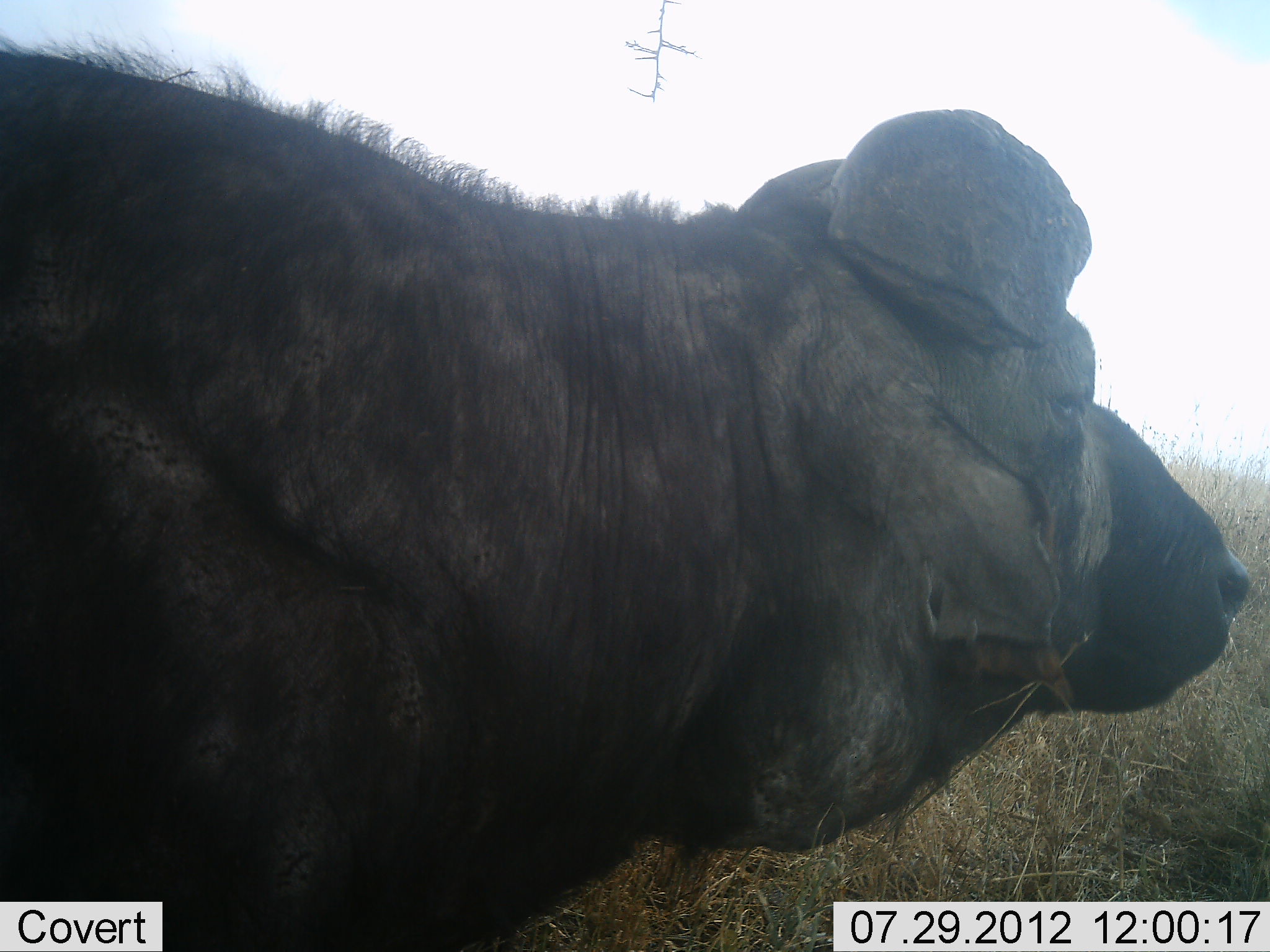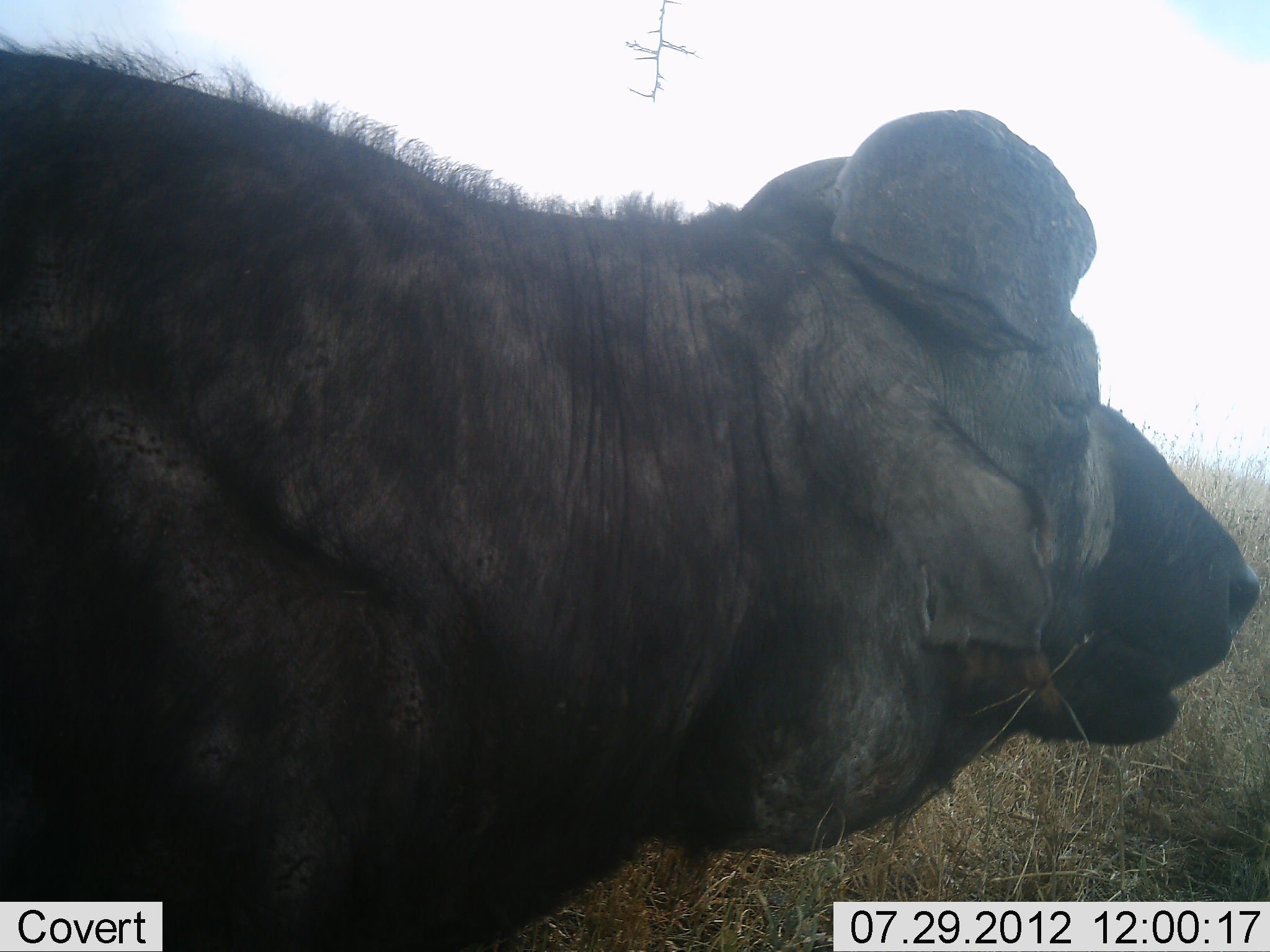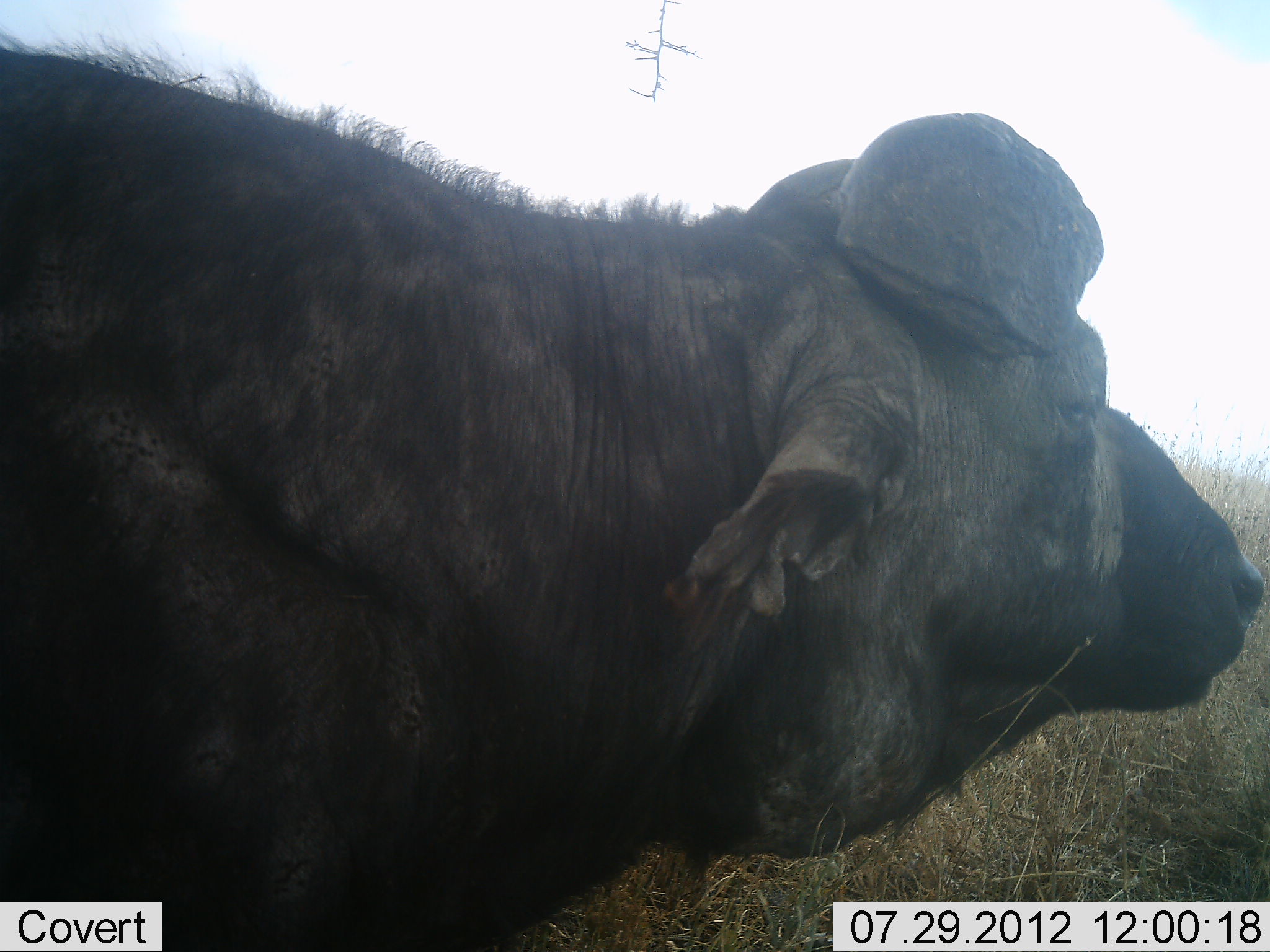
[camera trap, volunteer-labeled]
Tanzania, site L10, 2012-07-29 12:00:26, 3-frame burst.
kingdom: Animalia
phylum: Chordata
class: Mammalia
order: Artiodactyla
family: Bovidae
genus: Syncerus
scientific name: Syncerus caffer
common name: cape buffalo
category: buffalo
Buffalo (cape buffalo) (Syncerus caffer), count 1. Behavior (volunteer vote fractions): standing 80%, resting 0%, moving 0%, interacting 0%. Young present (vote fraction): 0%. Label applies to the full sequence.